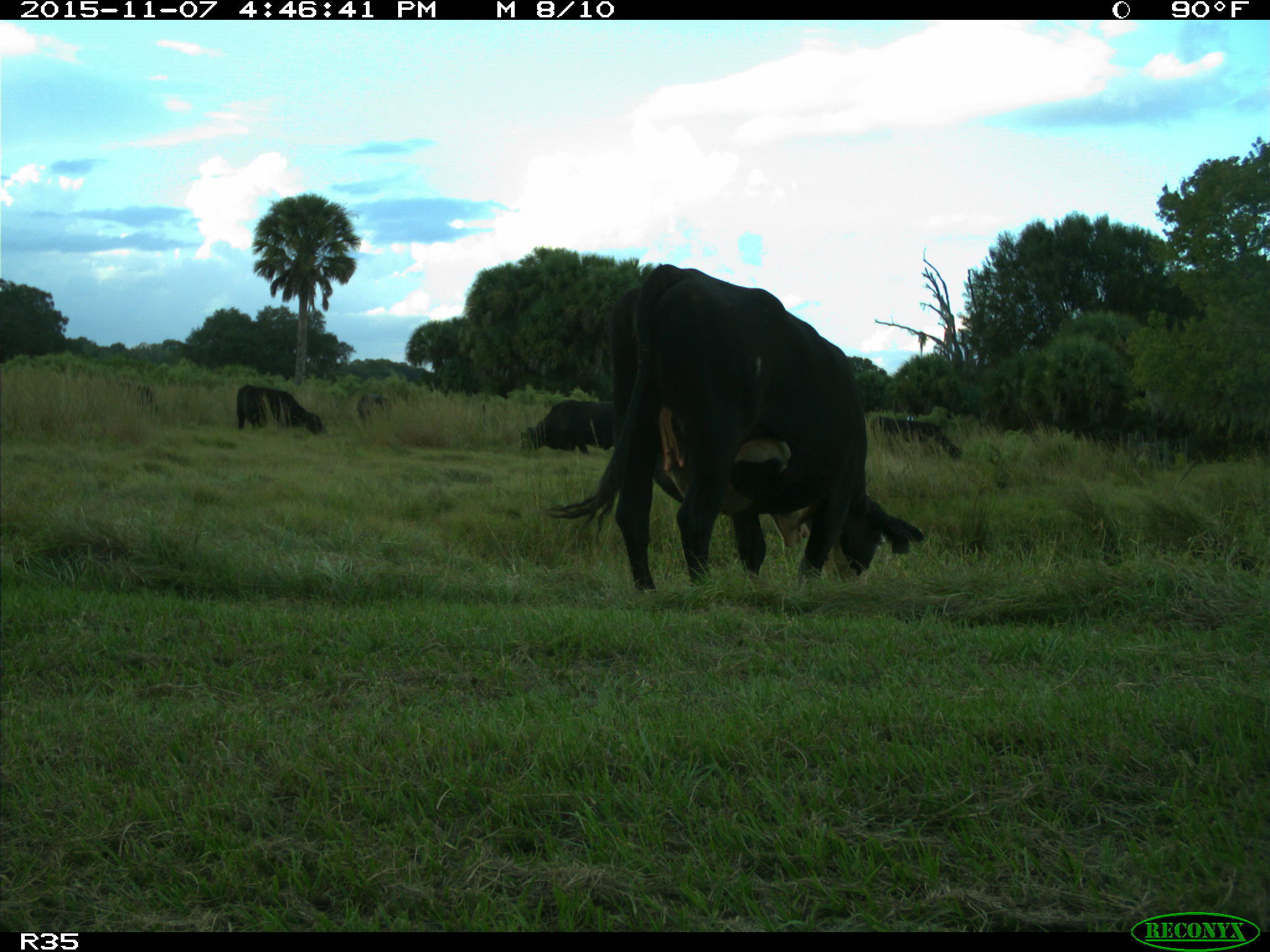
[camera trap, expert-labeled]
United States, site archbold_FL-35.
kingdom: Animalia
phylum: Chordata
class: Mammalia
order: Artiodactyla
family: Bovidae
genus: Bos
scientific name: Bos taurus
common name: domestic cow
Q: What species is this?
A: Bos taurus (domestic cow).